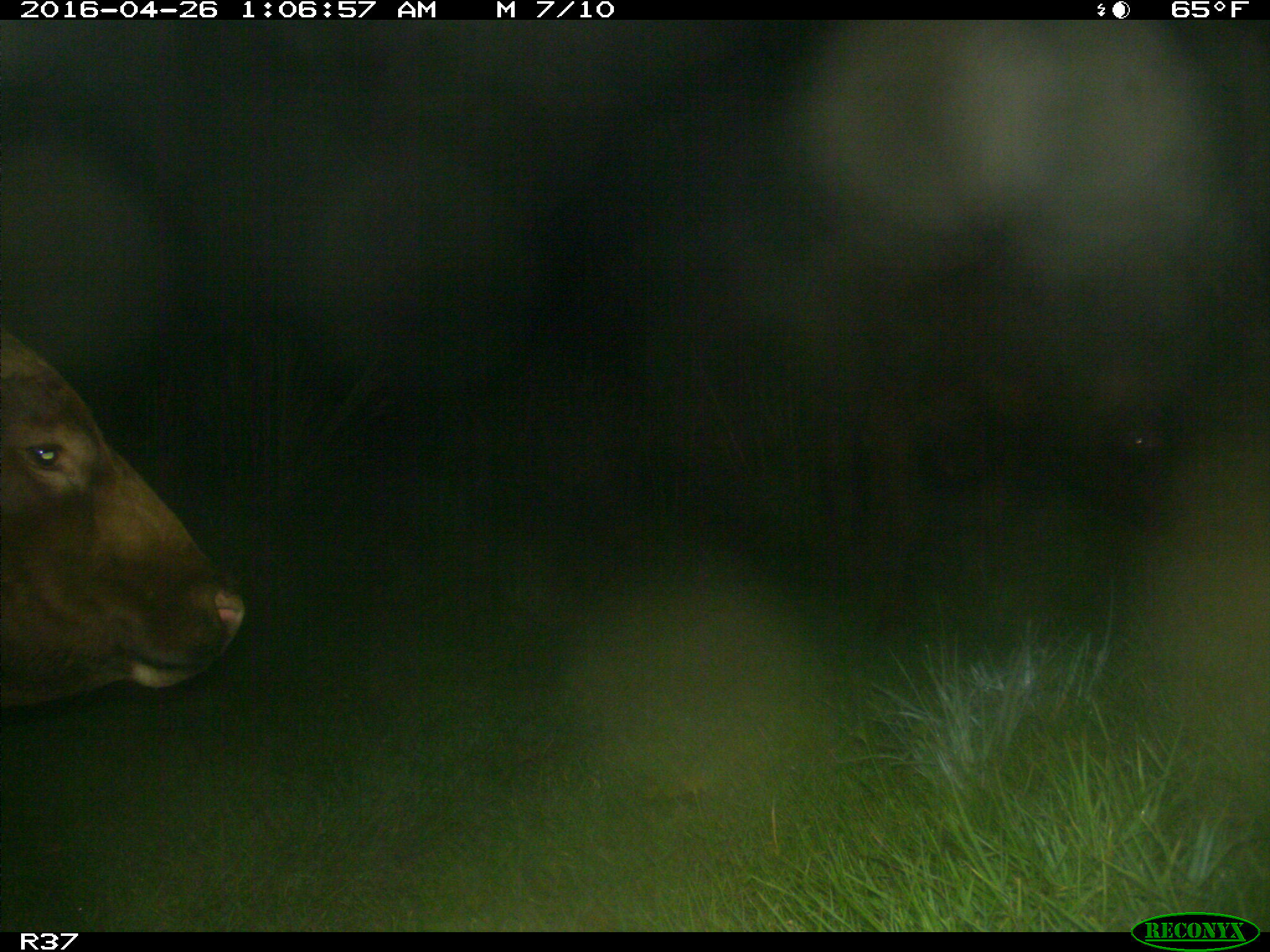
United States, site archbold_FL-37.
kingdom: Animalia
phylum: Chordata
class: Mammalia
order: Artiodactyla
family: Bovidae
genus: Bos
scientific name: Bos taurus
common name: domestic cow